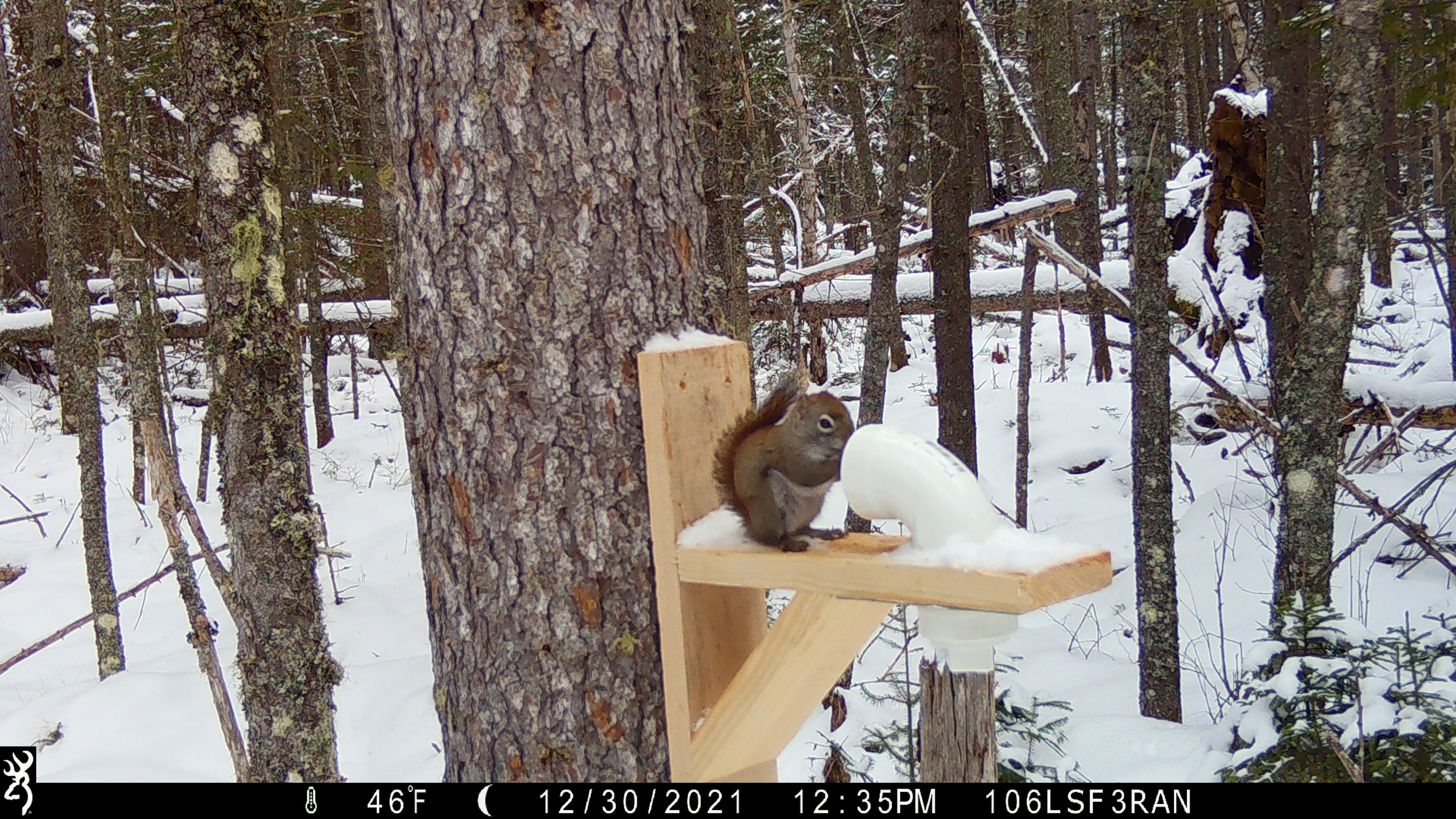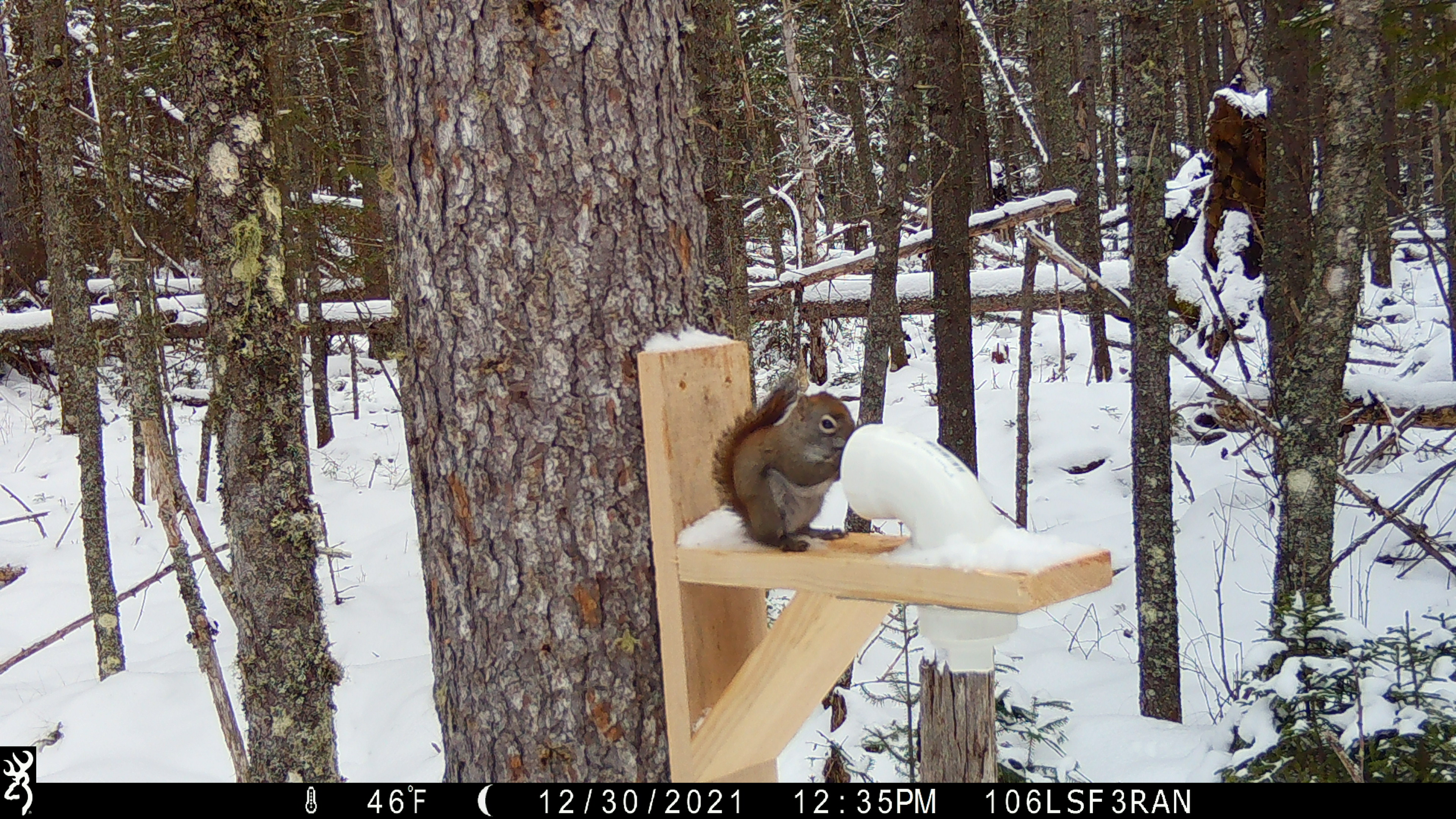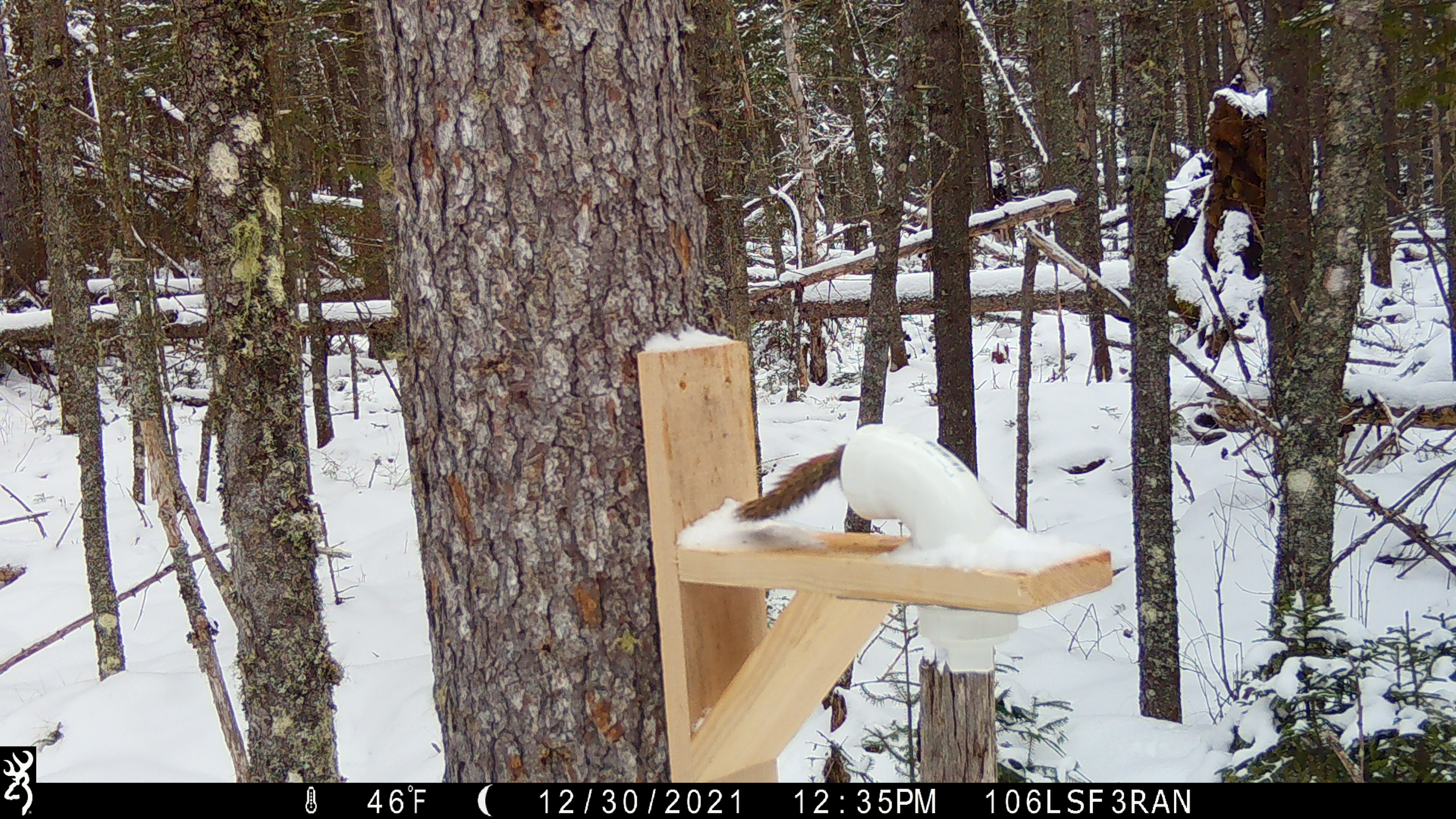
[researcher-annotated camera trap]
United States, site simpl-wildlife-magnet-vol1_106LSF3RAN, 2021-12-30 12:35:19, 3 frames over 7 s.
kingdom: Animalia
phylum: Chordata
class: Mammalia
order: Rodentia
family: Sciuridae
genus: Tamiasciurus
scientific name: Tamiasciurus hudsonicus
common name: red squirrel